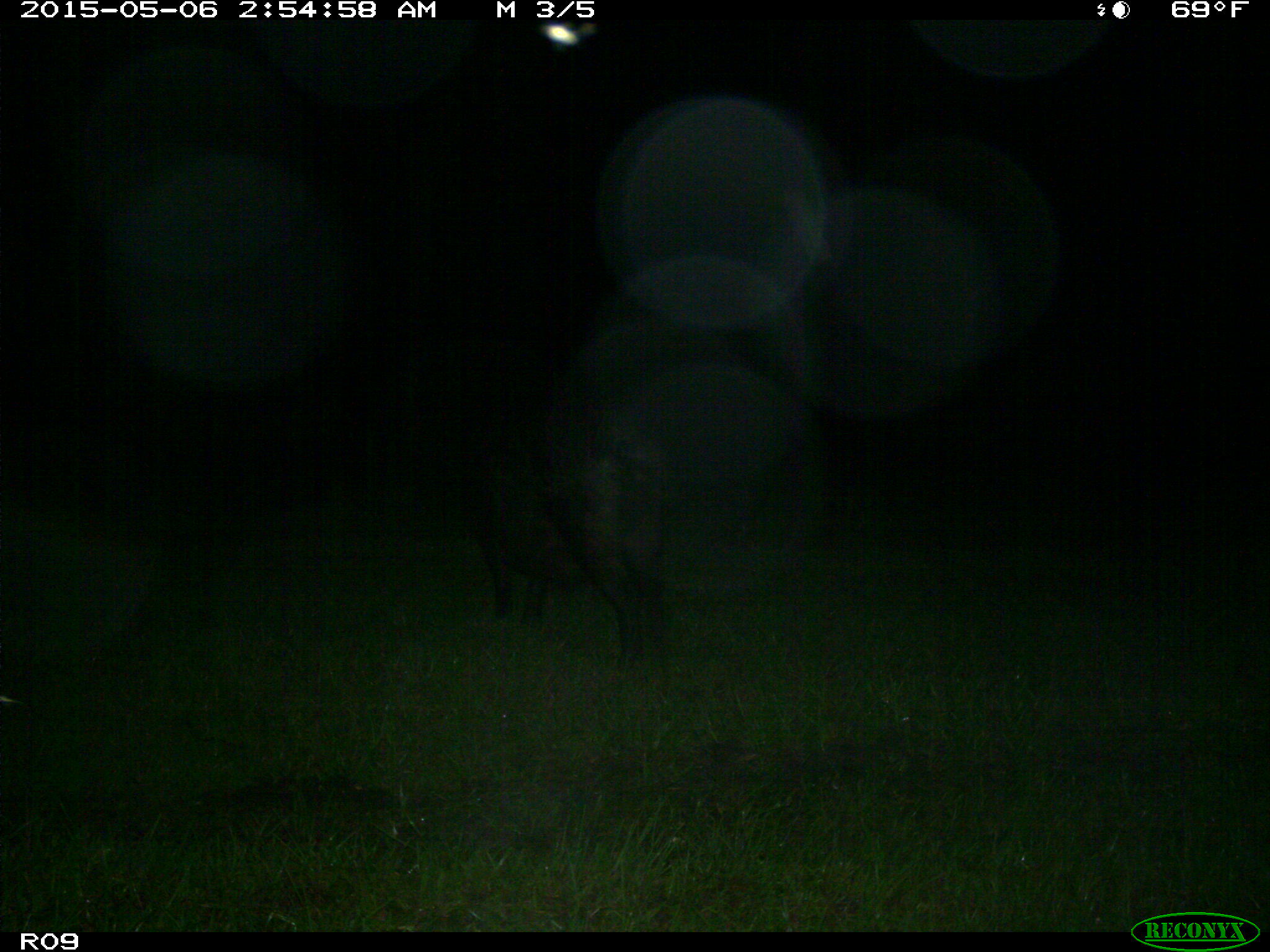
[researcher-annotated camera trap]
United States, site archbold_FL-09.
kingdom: Animalia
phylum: Chordata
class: Mammalia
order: Artiodactyla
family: Suidae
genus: Sus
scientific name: Sus scrofa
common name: wild boar